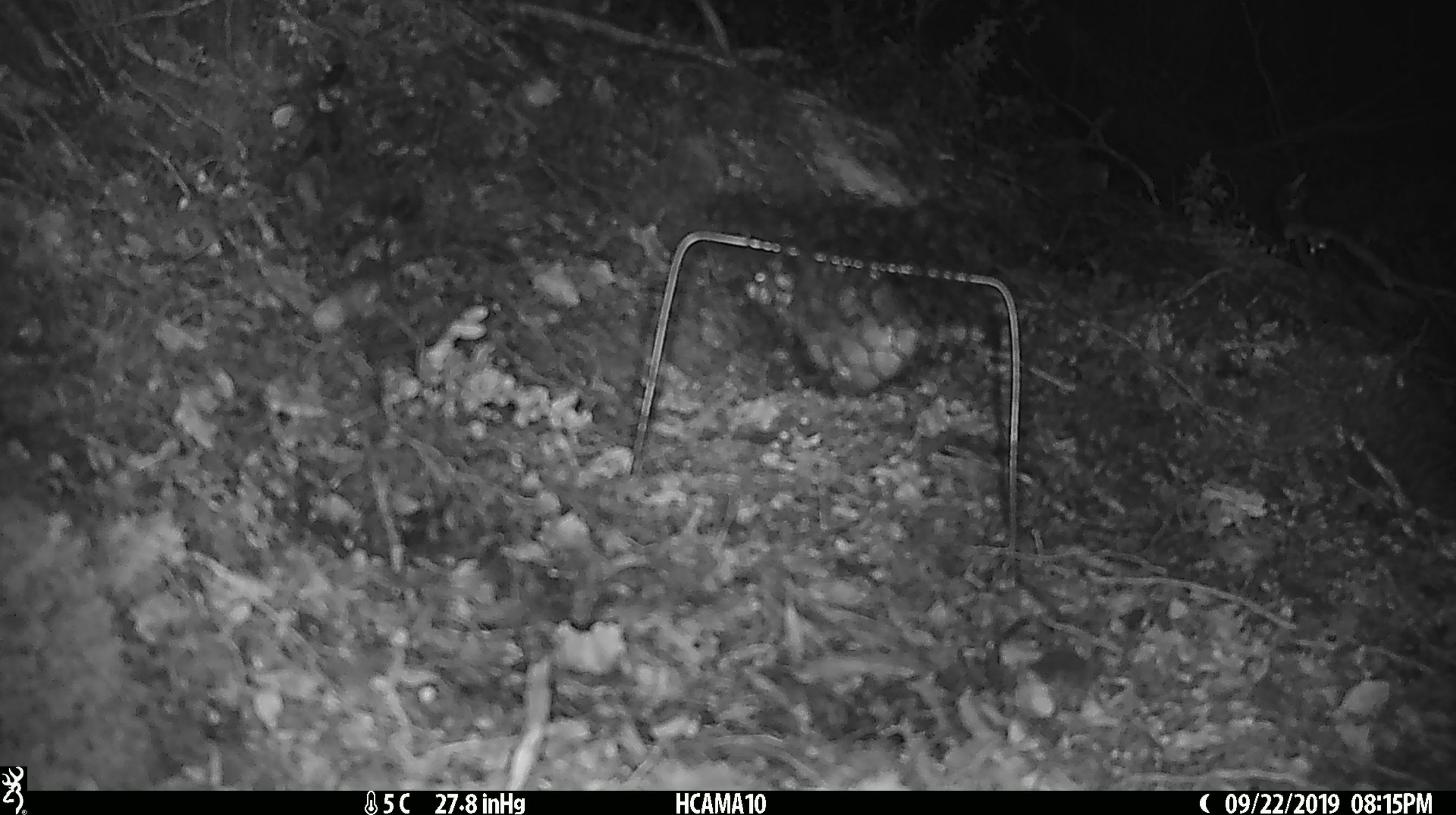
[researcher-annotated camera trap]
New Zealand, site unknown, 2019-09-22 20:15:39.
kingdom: Animalia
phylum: Chordata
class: Mammalia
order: Rodentia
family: Muridae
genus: Mus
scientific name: Mus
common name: mouse